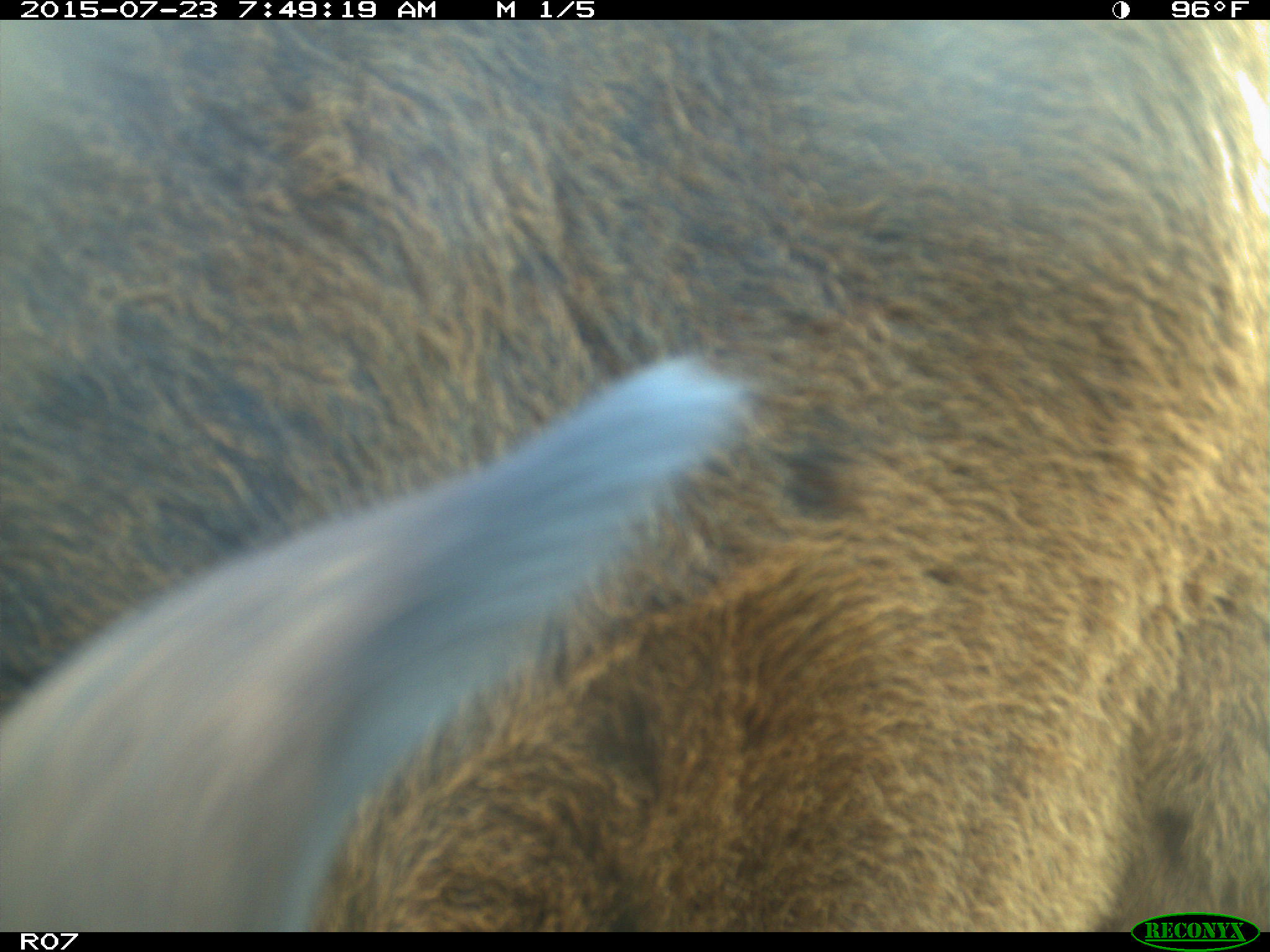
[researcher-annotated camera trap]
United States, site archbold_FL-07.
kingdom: Animalia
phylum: Chordata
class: Mammalia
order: Artiodactyla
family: Bovidae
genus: Bos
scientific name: Bos taurus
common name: domestic cow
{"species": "Bos taurus (domestic cow)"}